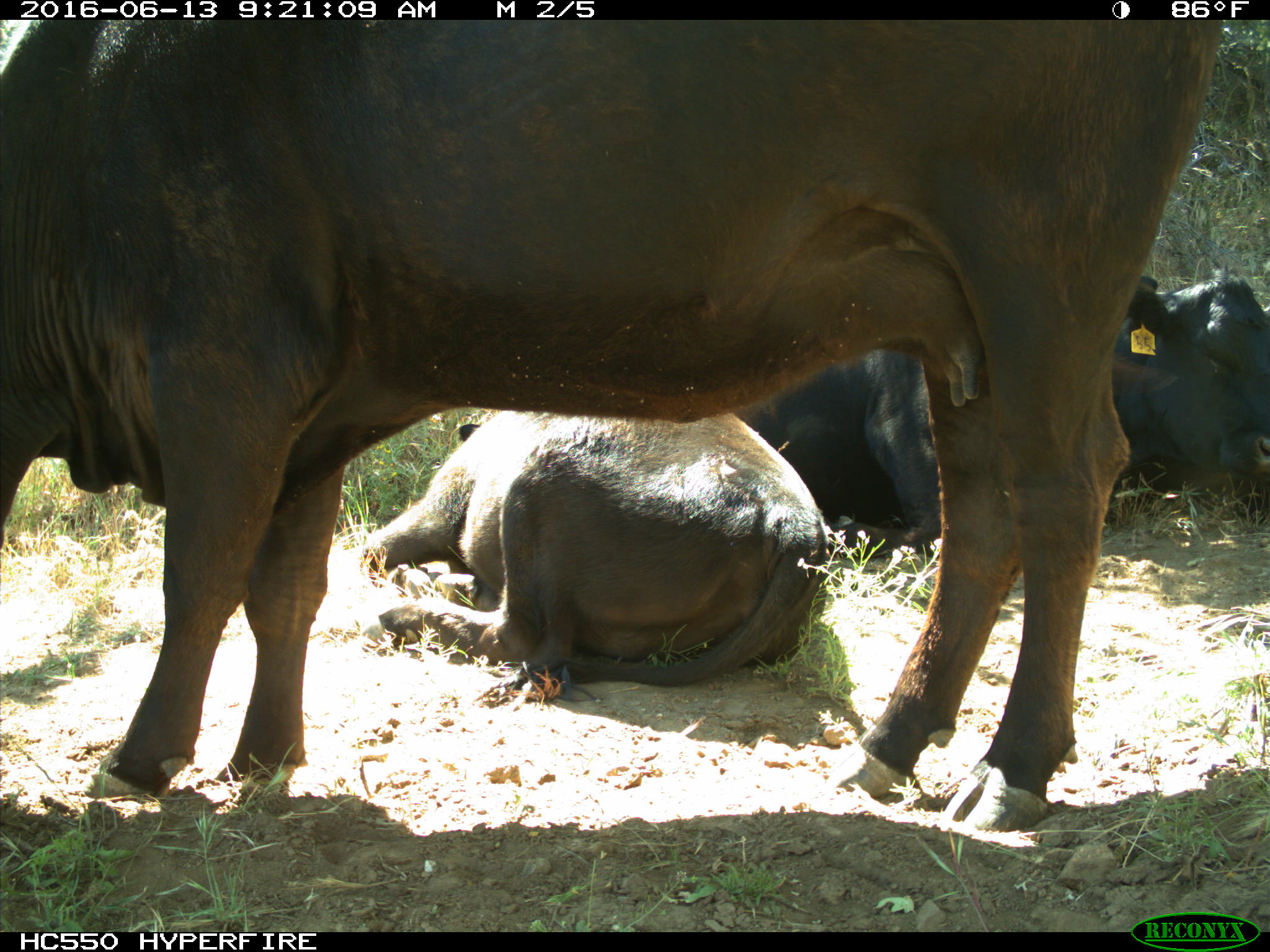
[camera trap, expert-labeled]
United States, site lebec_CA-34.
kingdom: Animalia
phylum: Chordata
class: Mammalia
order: Artiodactyla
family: Bovidae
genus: Bos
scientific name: Bos taurus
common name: domestic cow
Bos taurus (domestic cow).